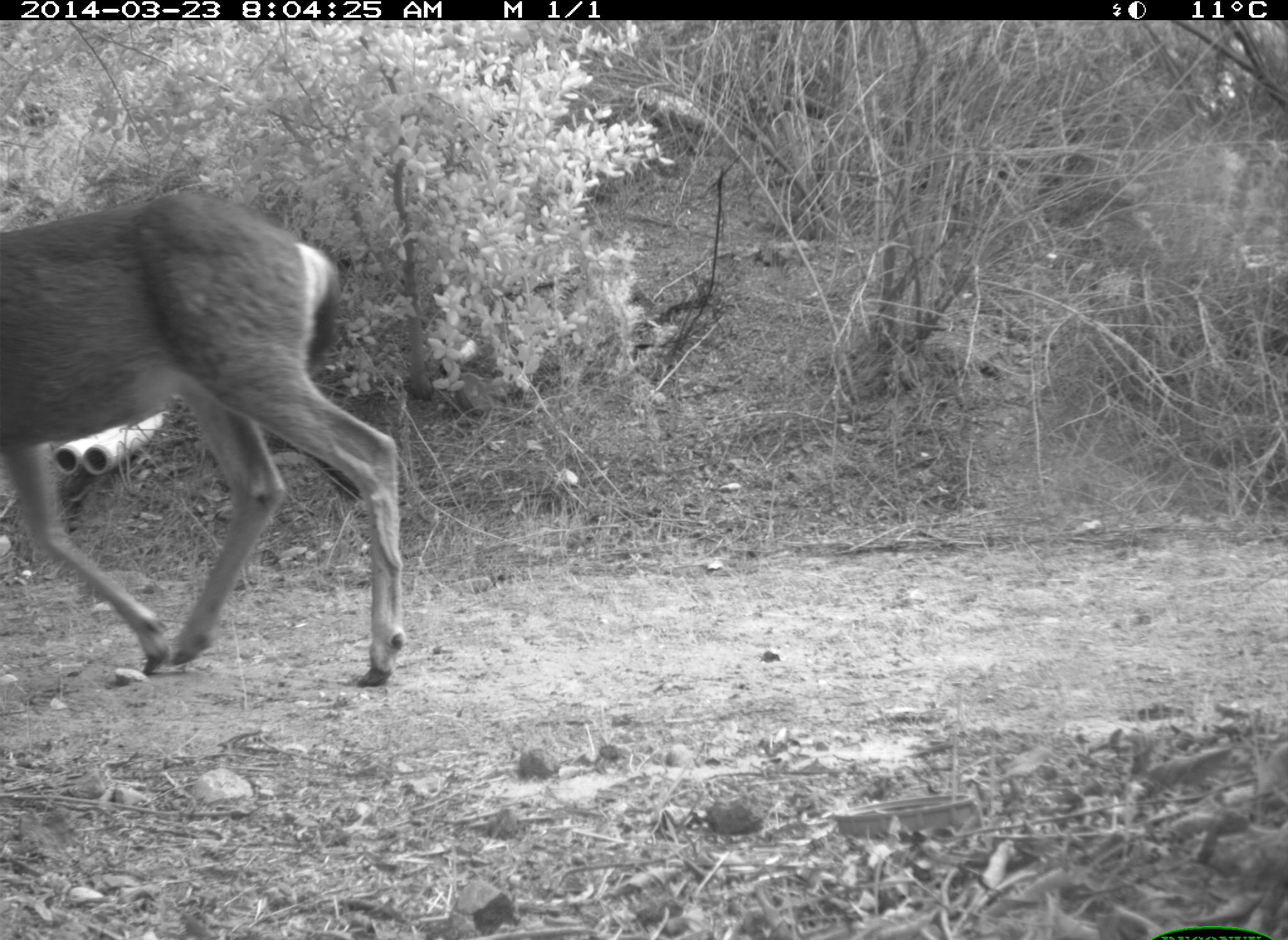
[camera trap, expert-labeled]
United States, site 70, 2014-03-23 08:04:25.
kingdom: Animalia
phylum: Chordata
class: Mammalia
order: Artiodactyla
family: Cervidae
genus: Odocoileus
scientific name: Odocoileus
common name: deer